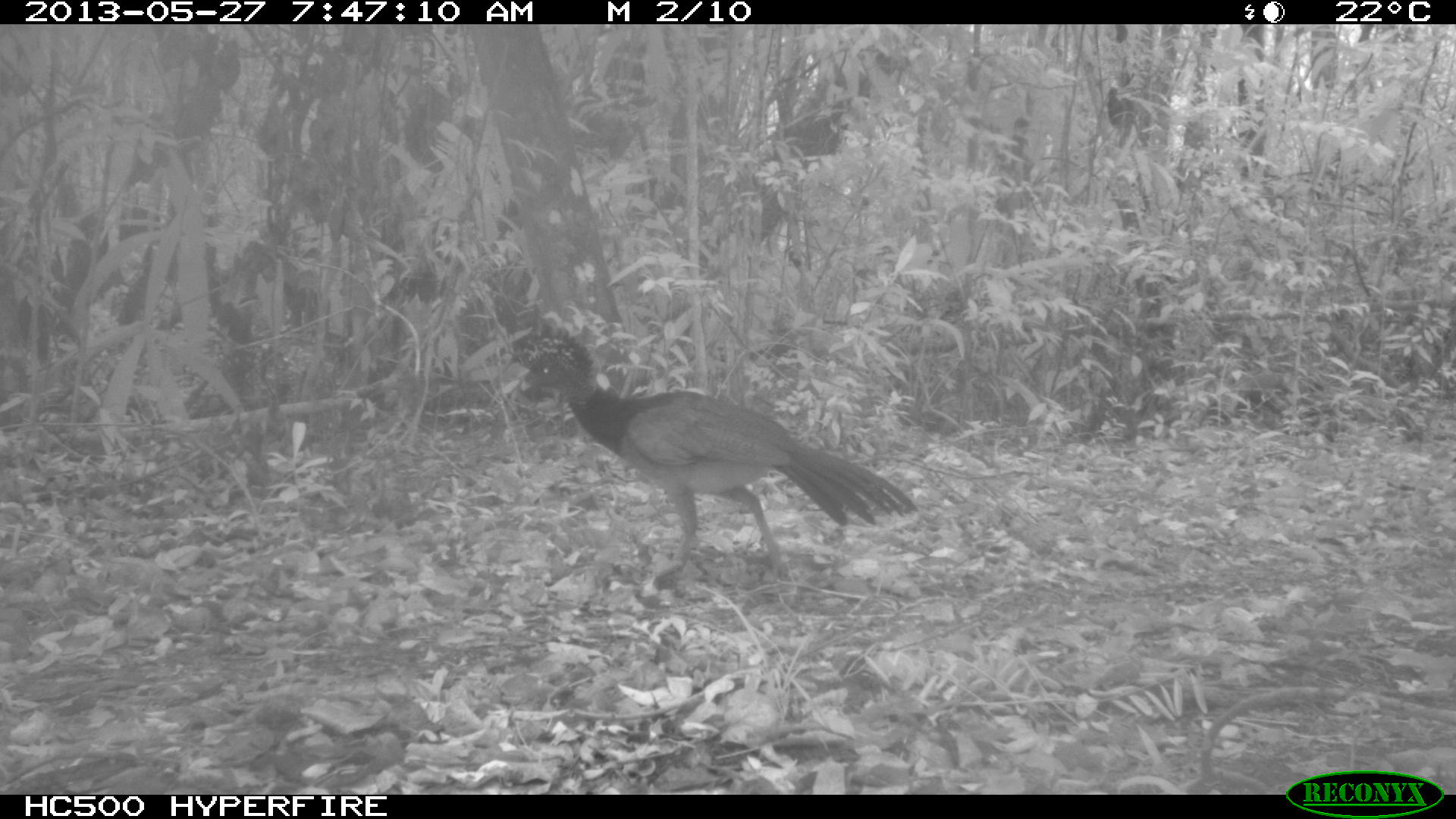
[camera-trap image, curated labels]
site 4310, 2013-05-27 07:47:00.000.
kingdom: Animalia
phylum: Chordata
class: Aves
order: Galliformes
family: Cracidae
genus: Crax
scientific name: Crax rubra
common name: great curassow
Crax rubra (great curassow), count 1, sex female.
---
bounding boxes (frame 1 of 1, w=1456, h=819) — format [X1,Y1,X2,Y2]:
crax rubra: [507,321,914,587]